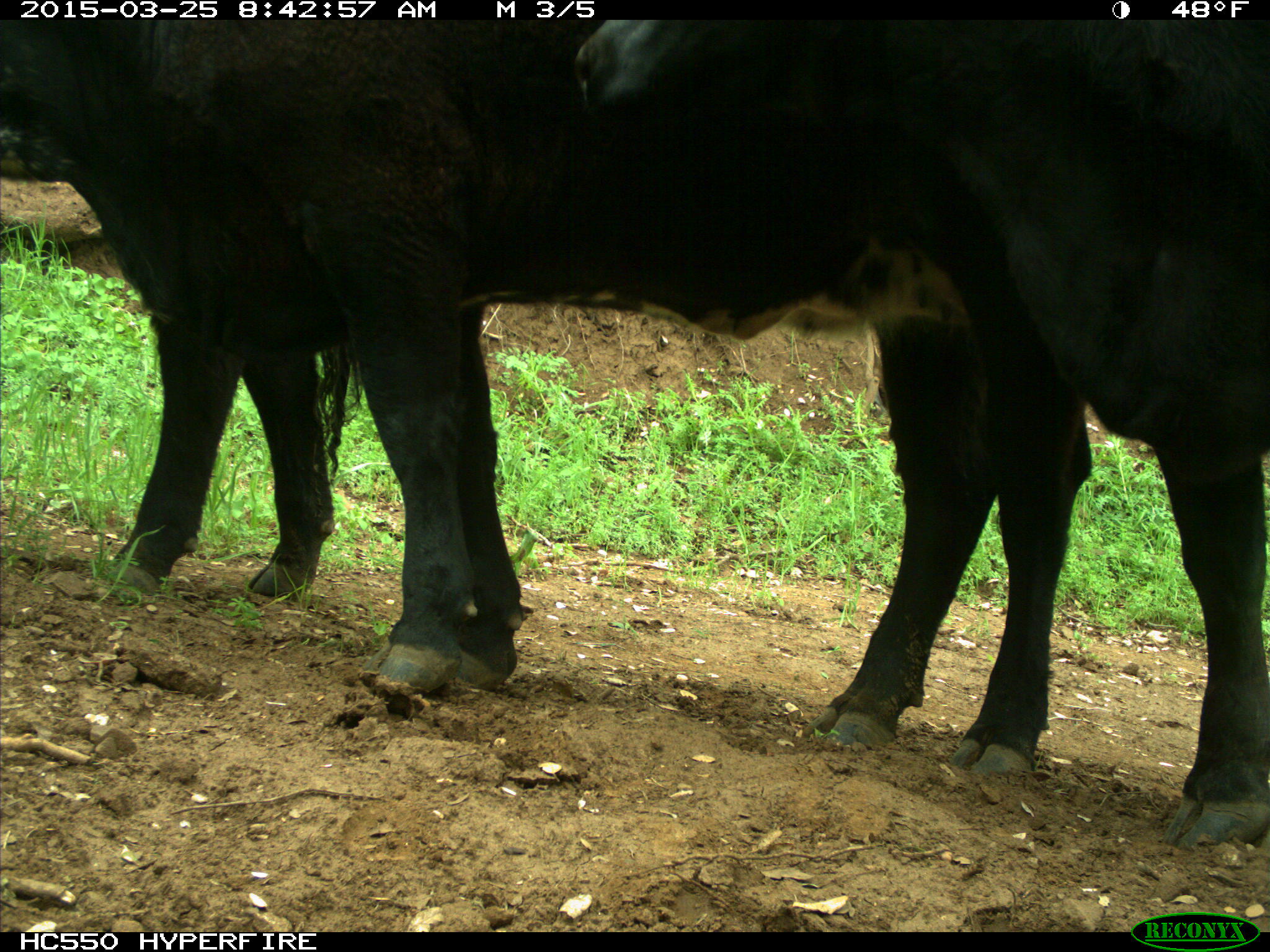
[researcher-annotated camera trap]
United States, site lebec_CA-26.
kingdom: Animalia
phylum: Chordata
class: Mammalia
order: Artiodactyla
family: Bovidae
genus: Bos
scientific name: Bos taurus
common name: domestic cow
Bos taurus (domestic cow).